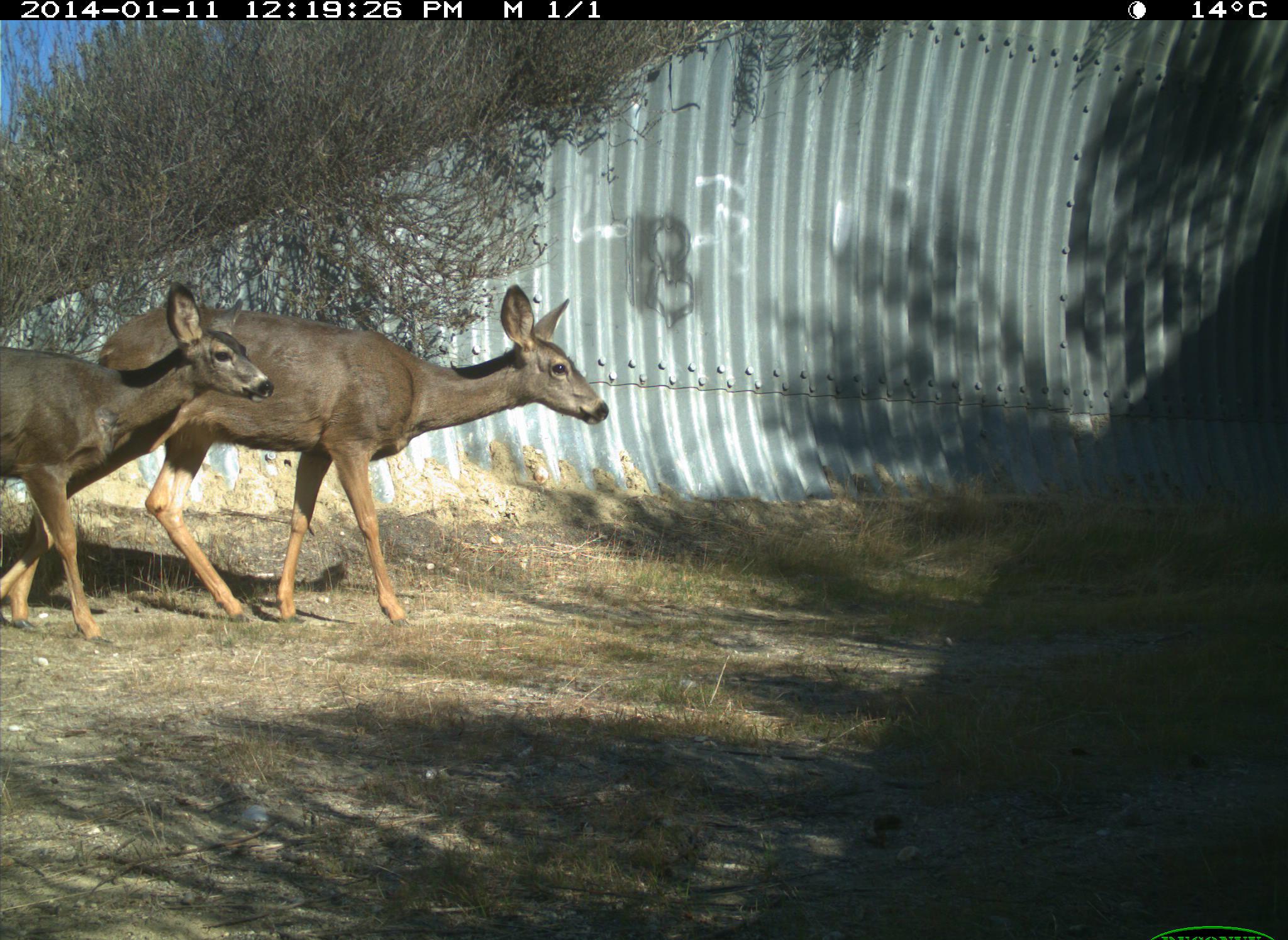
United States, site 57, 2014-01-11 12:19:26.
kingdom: Animalia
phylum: Chordata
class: Mammalia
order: Artiodactyla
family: Cervidae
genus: Odocoileus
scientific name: Odocoileus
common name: deer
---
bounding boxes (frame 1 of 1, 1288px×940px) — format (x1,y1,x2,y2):
deer: (6,281,614,632); (0,283,277,637)